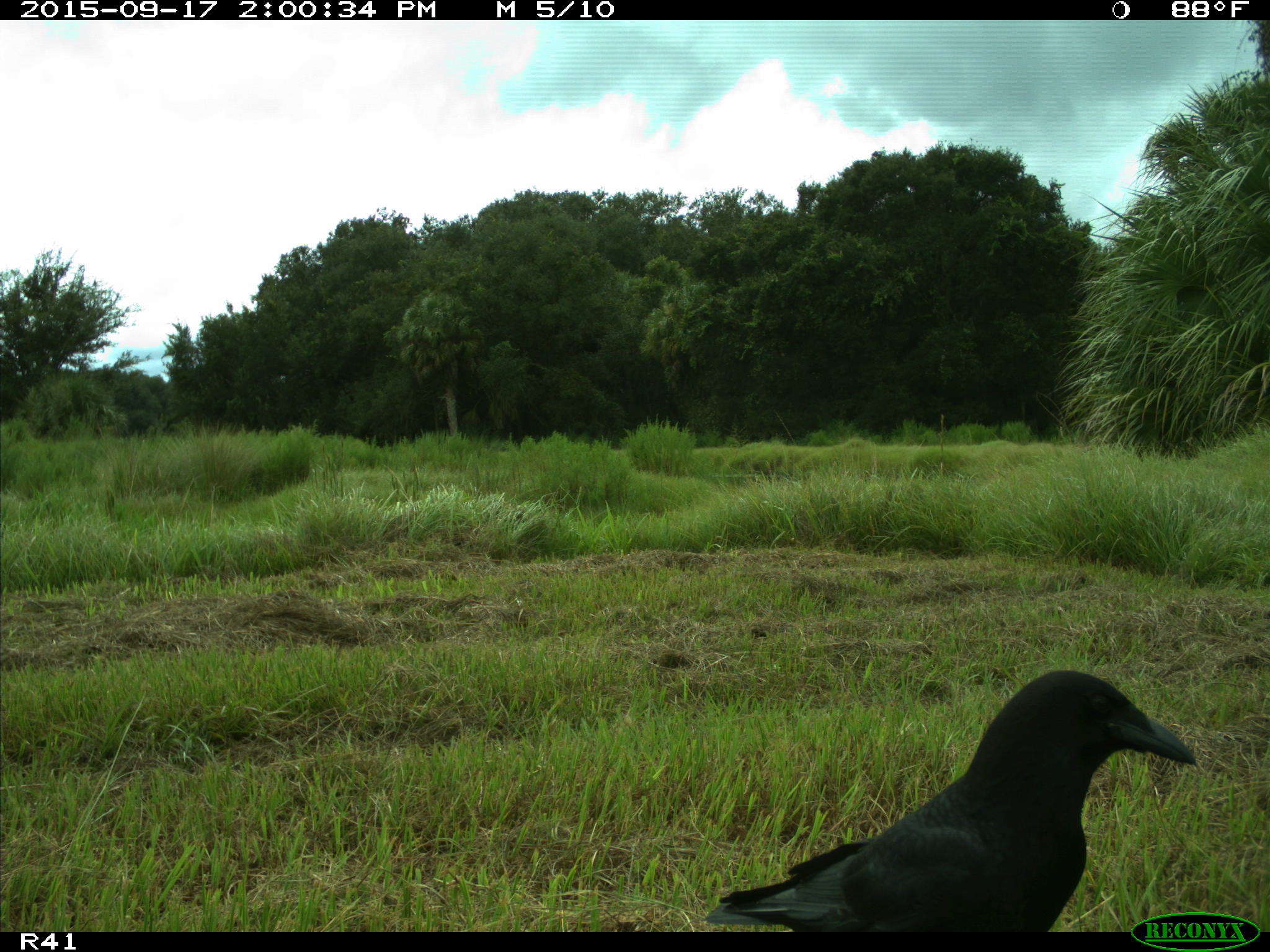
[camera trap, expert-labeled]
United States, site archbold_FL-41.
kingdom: Animalia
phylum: Chordata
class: Aves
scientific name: Aves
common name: birds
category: unidentified bird